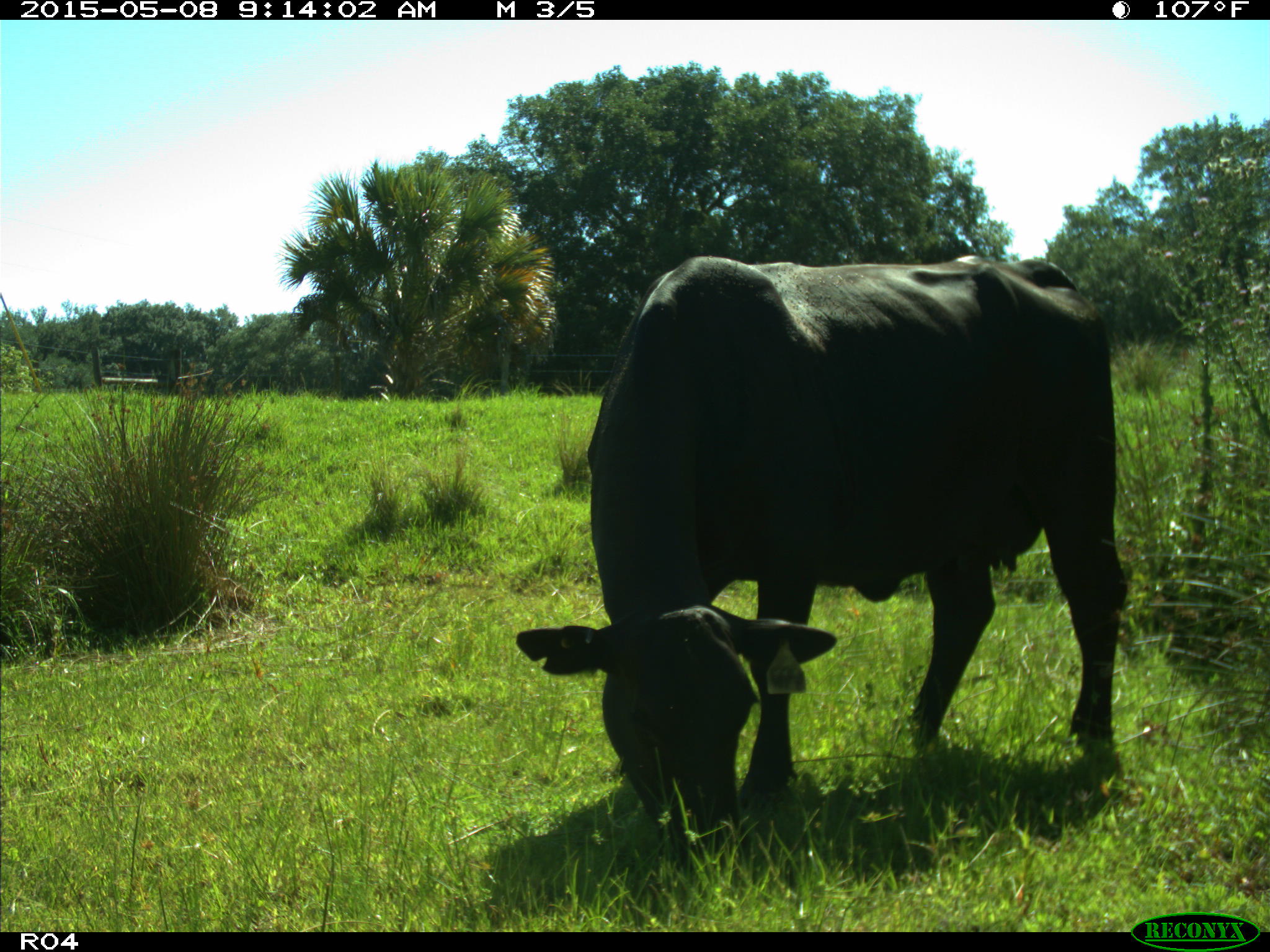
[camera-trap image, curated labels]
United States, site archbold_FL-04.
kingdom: Animalia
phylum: Chordata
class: Mammalia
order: Artiodactyla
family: Bovidae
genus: Bos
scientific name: Bos taurus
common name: domestic cow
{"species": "Bos taurus (domestic cow)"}